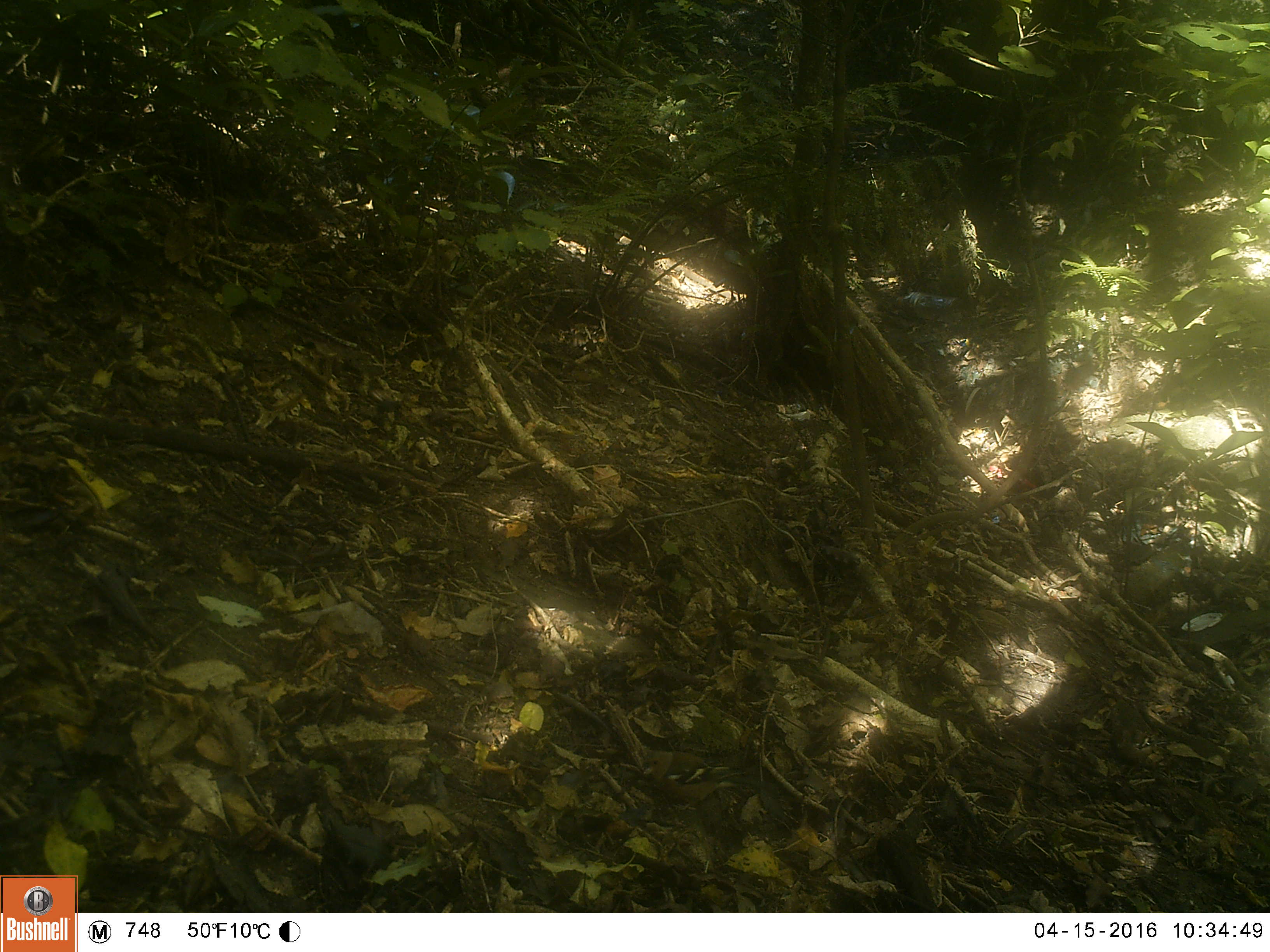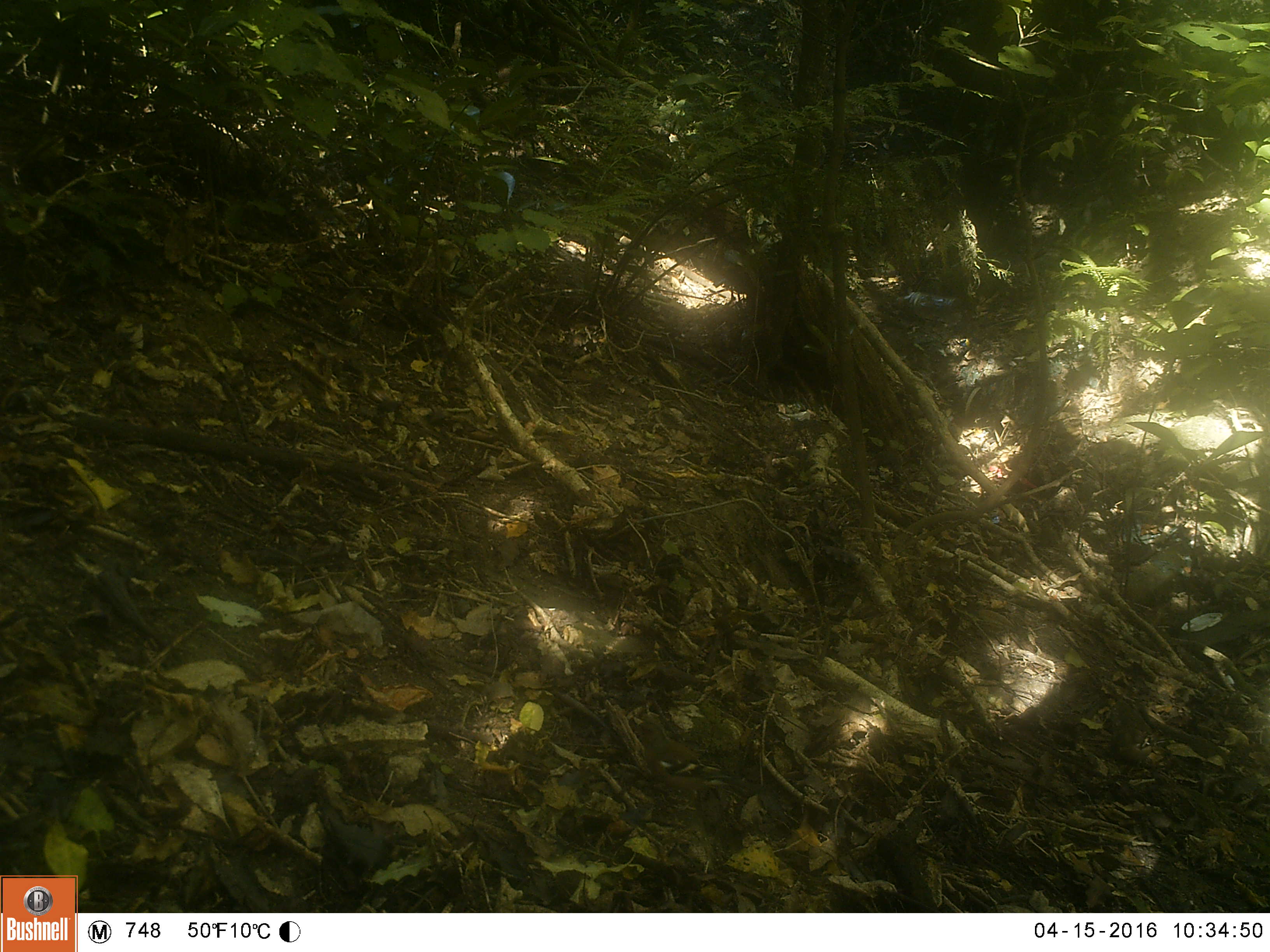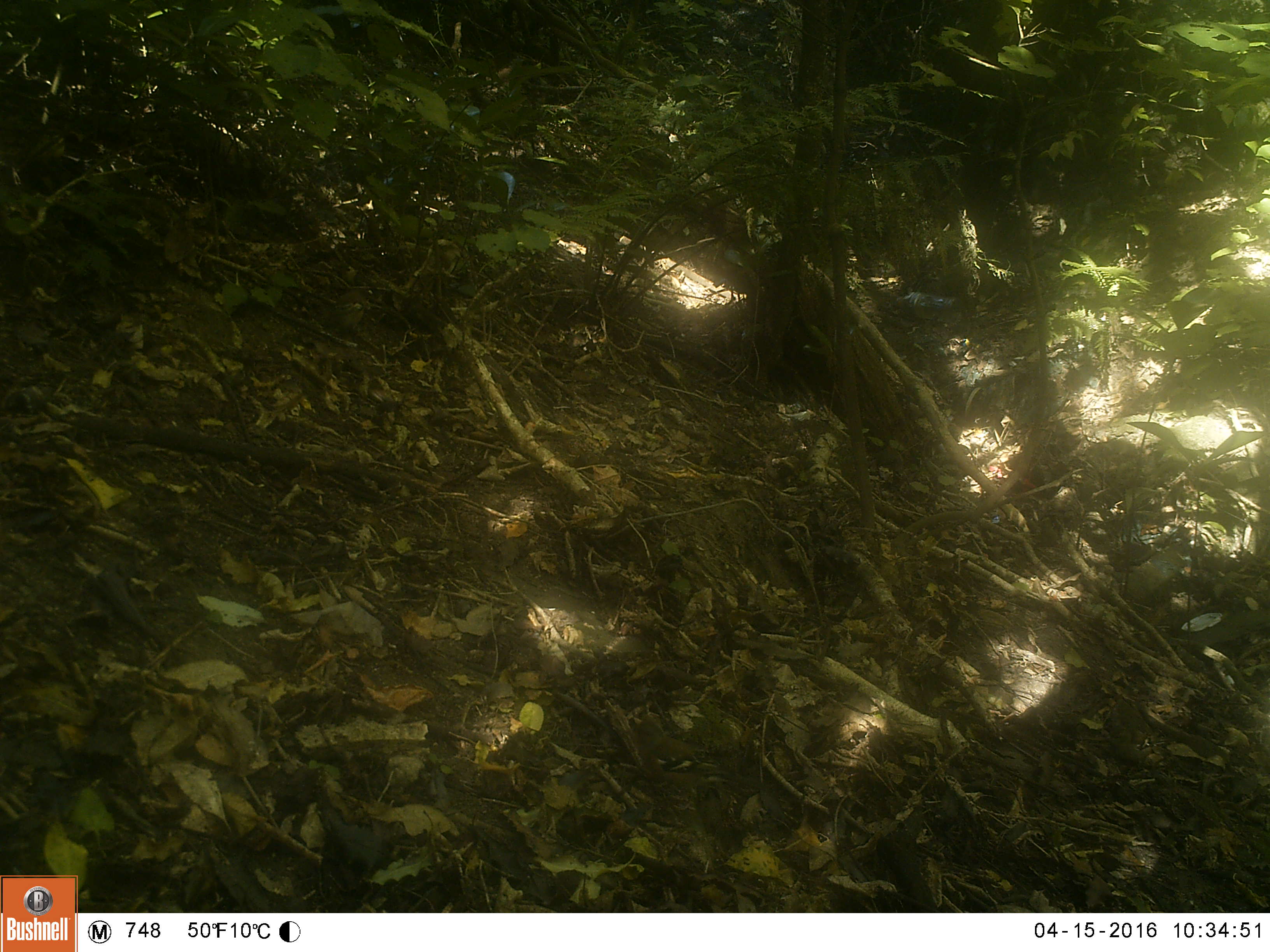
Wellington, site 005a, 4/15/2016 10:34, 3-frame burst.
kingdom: Animalia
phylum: Chordata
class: Aves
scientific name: Aves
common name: bird